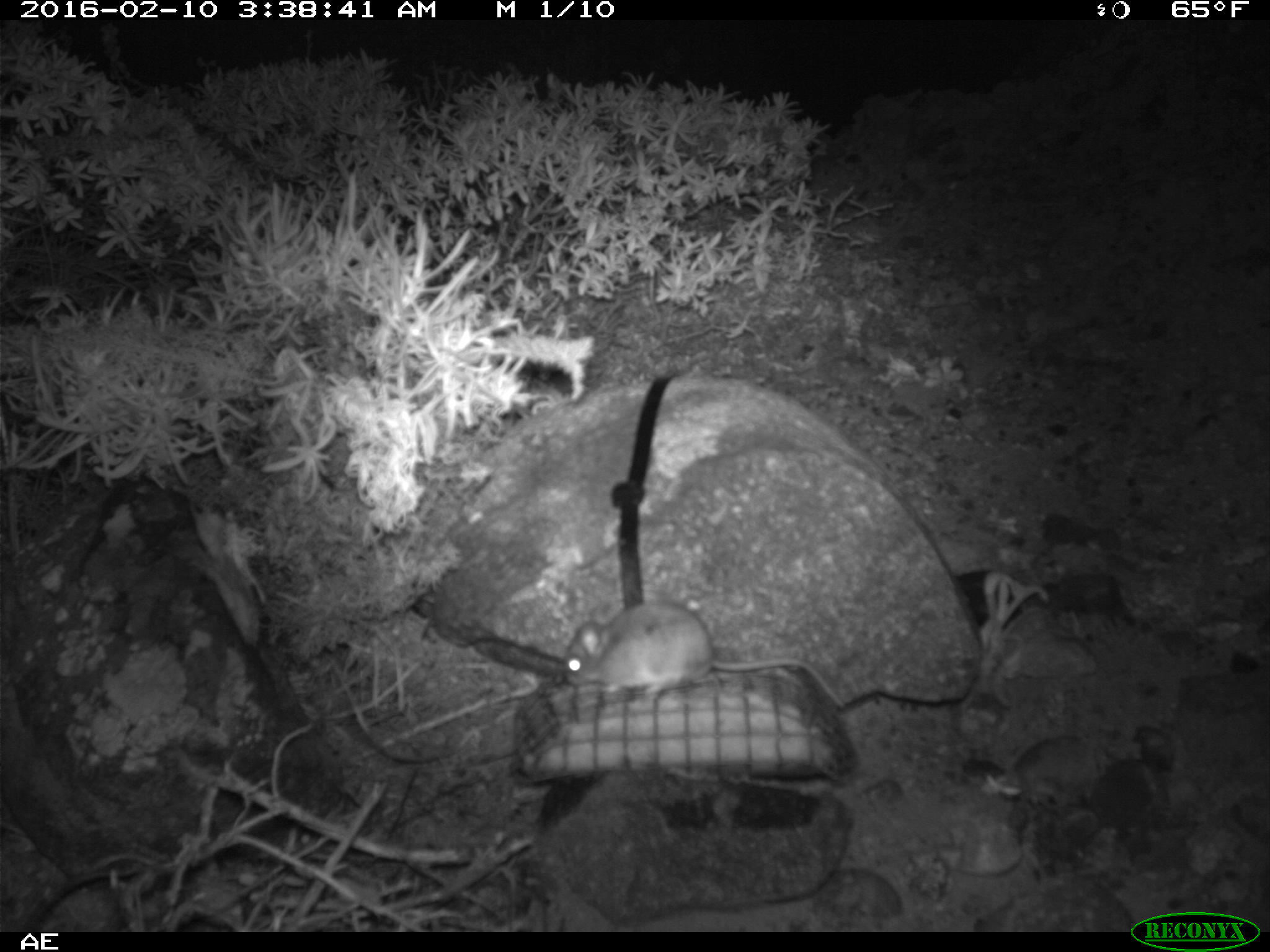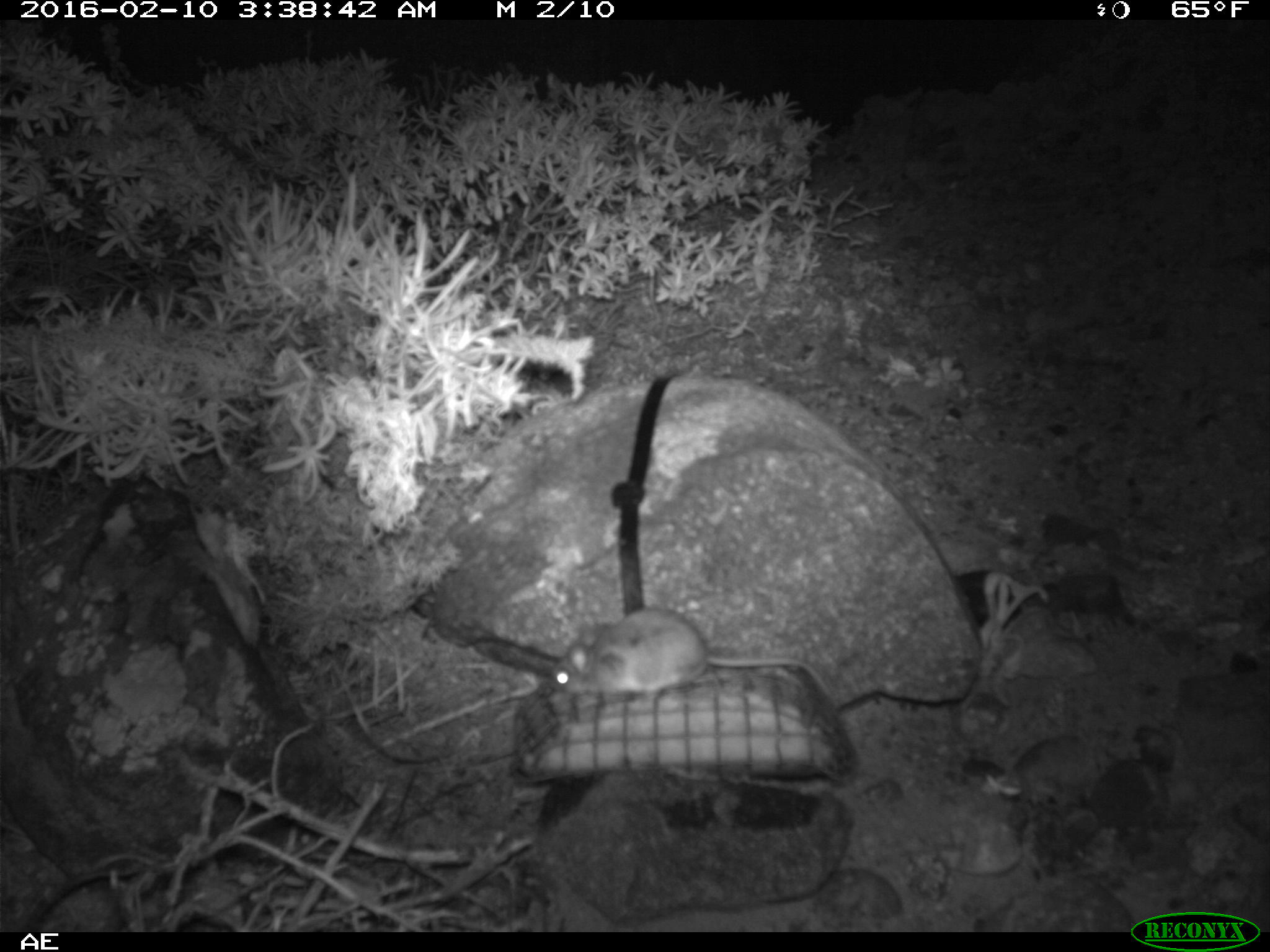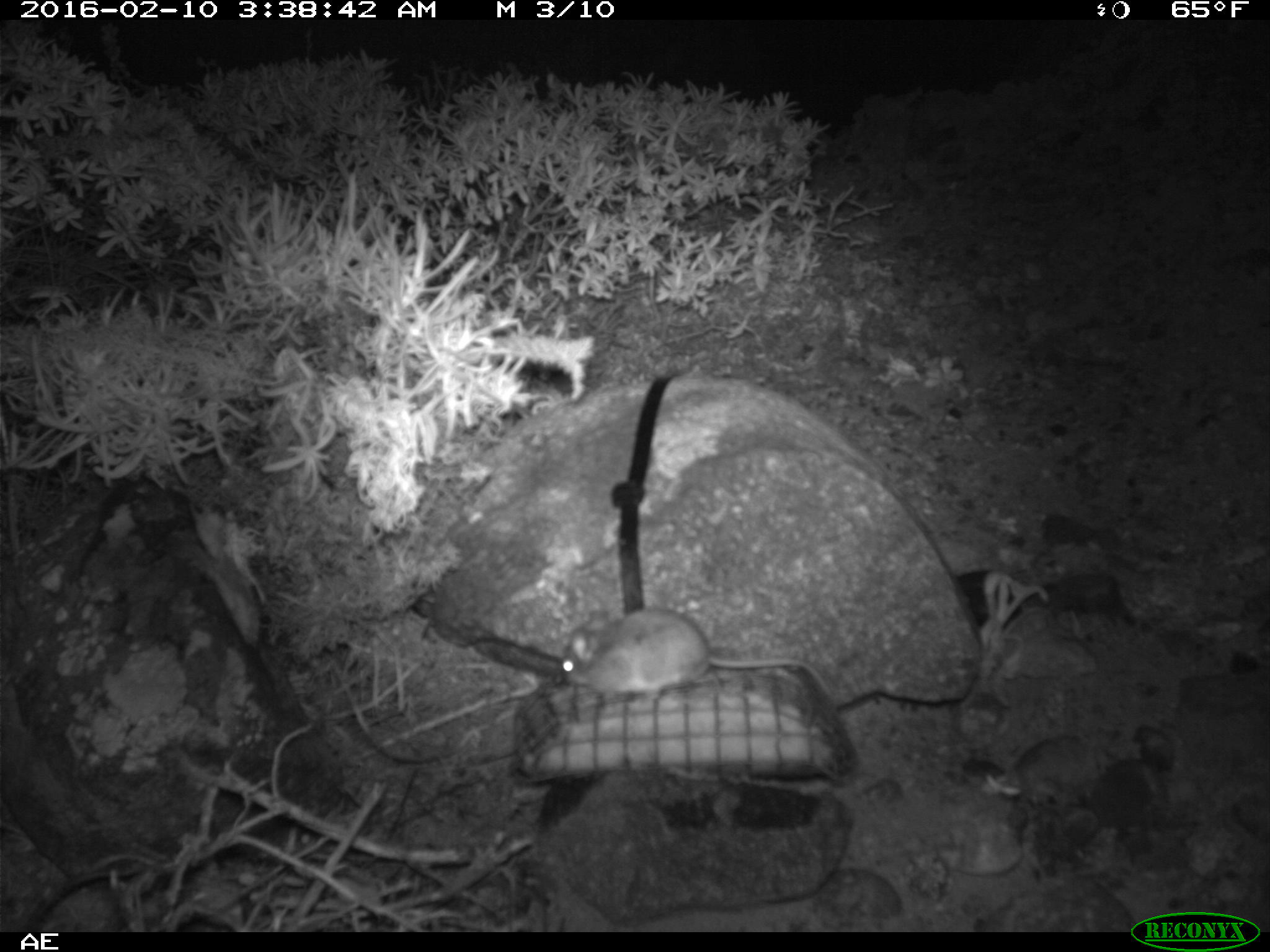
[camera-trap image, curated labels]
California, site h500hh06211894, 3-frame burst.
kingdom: Animalia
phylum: Chordata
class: Mammalia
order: Rodentia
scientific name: Rodentia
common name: rodent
Rodent (Rodentia).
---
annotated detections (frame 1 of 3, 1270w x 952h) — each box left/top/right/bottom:
rodent: 561/601/844/708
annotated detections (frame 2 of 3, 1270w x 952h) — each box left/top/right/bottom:
rodent: 550/606/839/714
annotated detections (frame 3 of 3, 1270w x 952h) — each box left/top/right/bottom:
rodent: 559/607/830/703